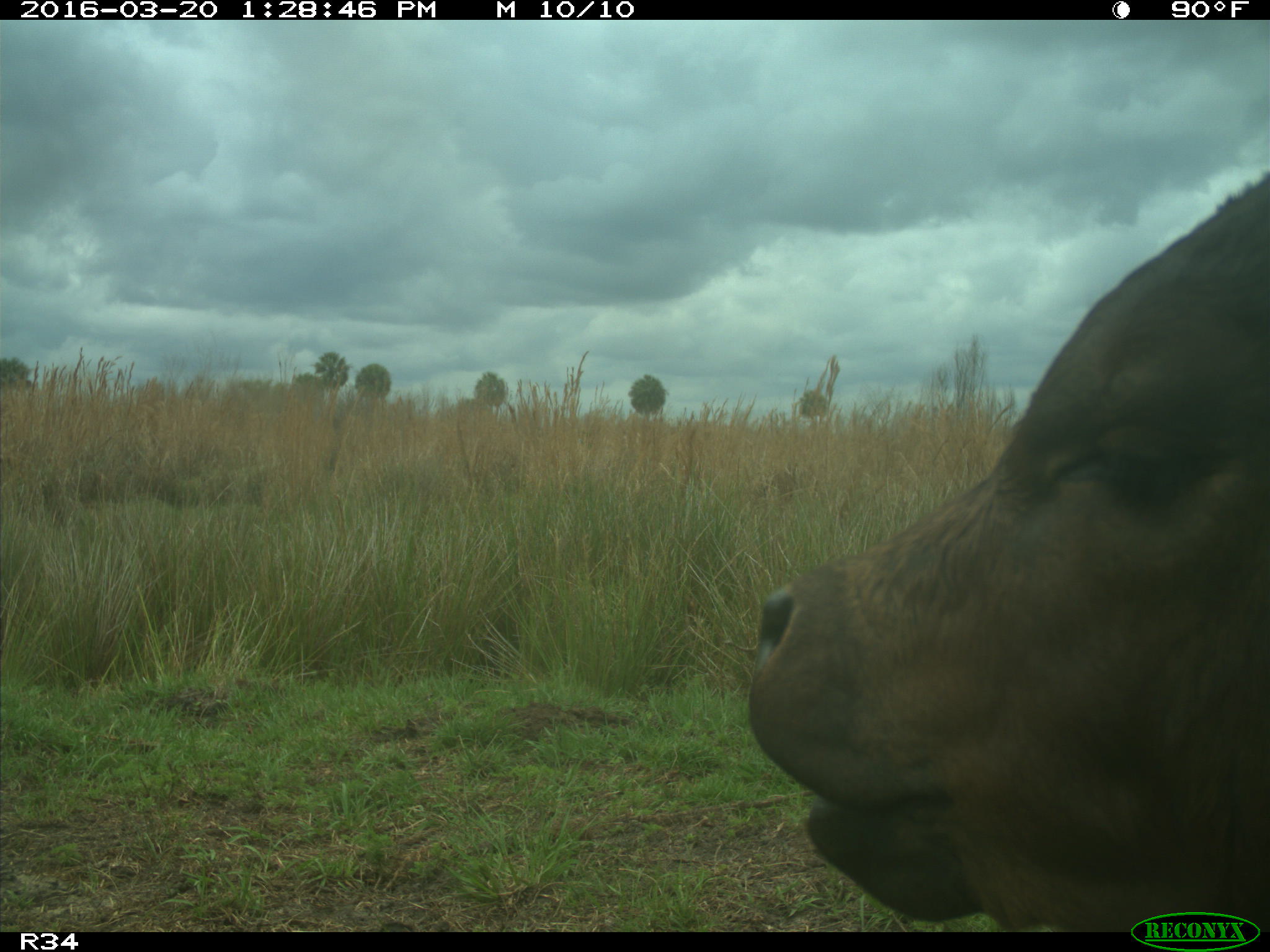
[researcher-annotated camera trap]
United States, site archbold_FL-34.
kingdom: Animalia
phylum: Chordata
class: Mammalia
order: Artiodactyla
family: Bovidae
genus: Bos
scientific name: Bos taurus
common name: domestic cow